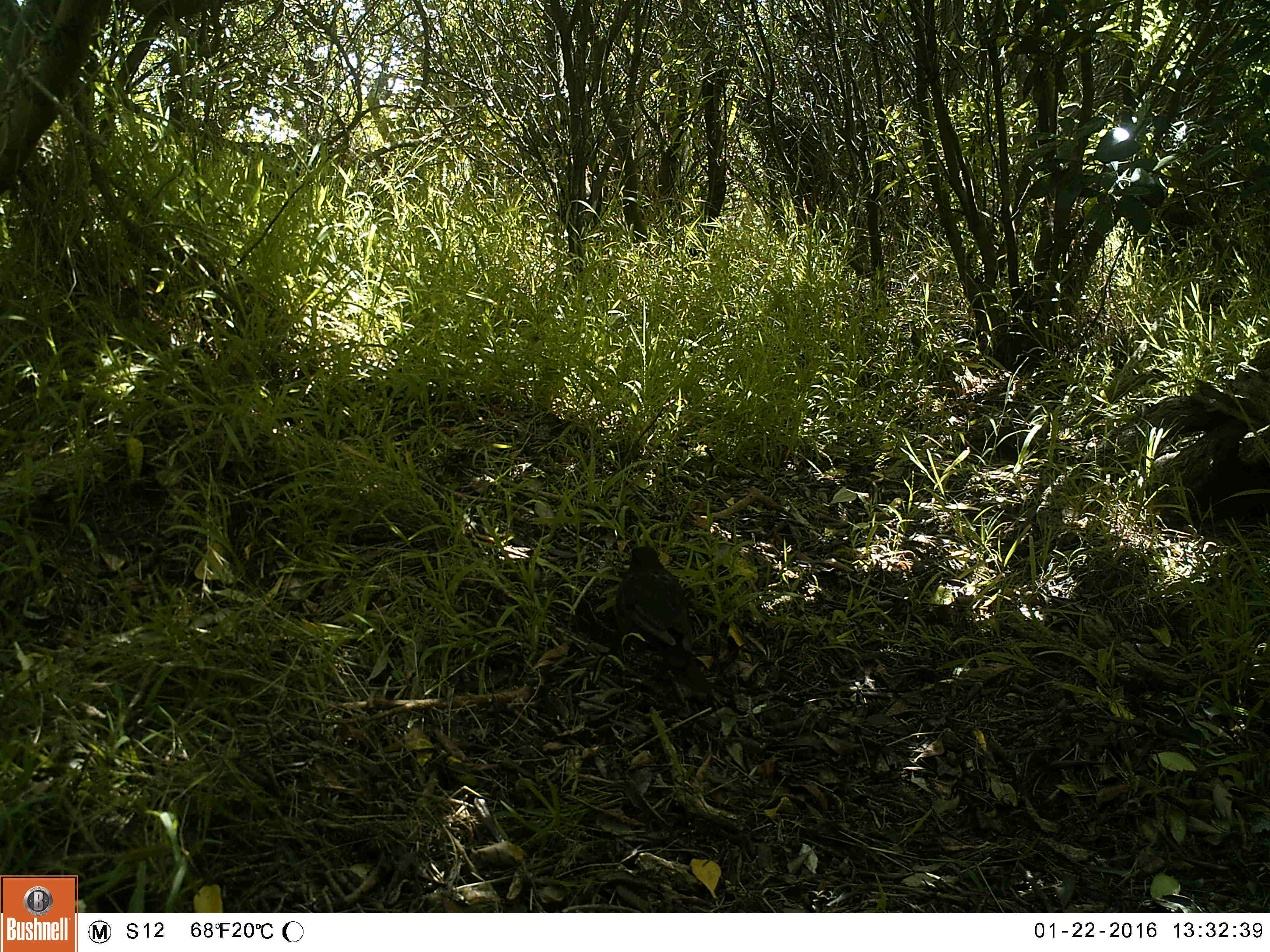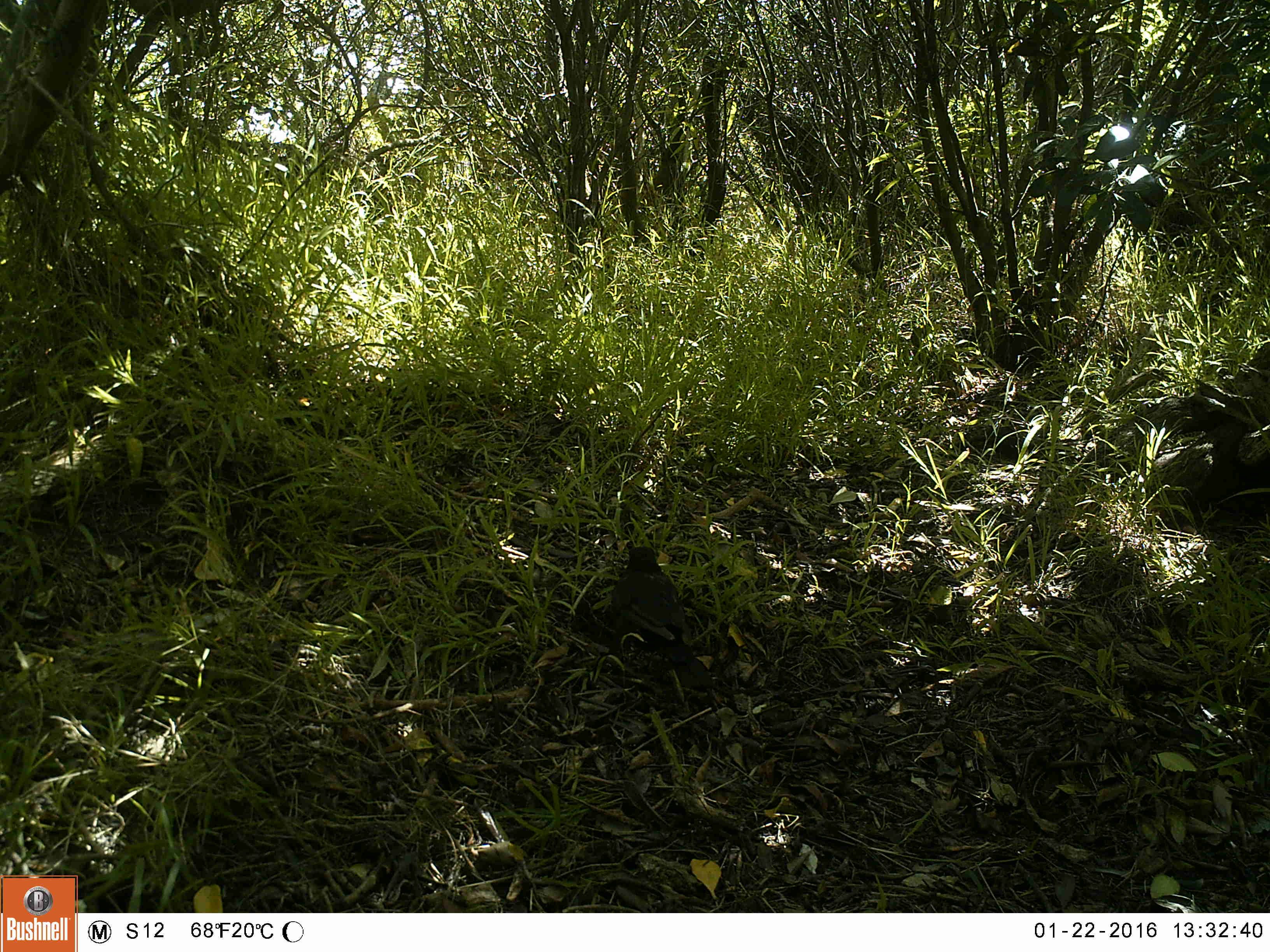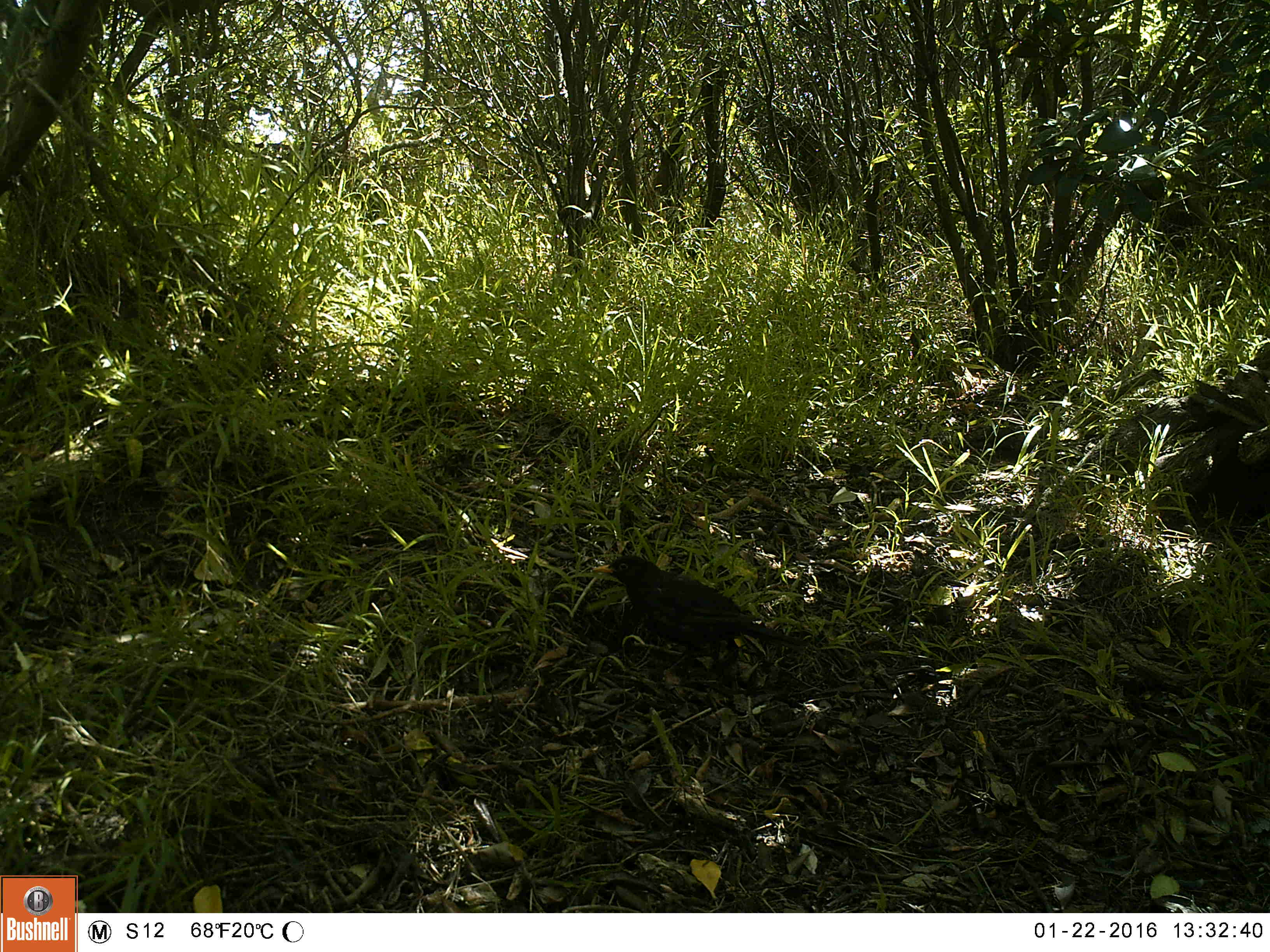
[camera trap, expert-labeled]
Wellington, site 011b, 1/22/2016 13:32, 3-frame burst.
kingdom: Animalia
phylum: Chordata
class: Aves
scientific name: Aves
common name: bird